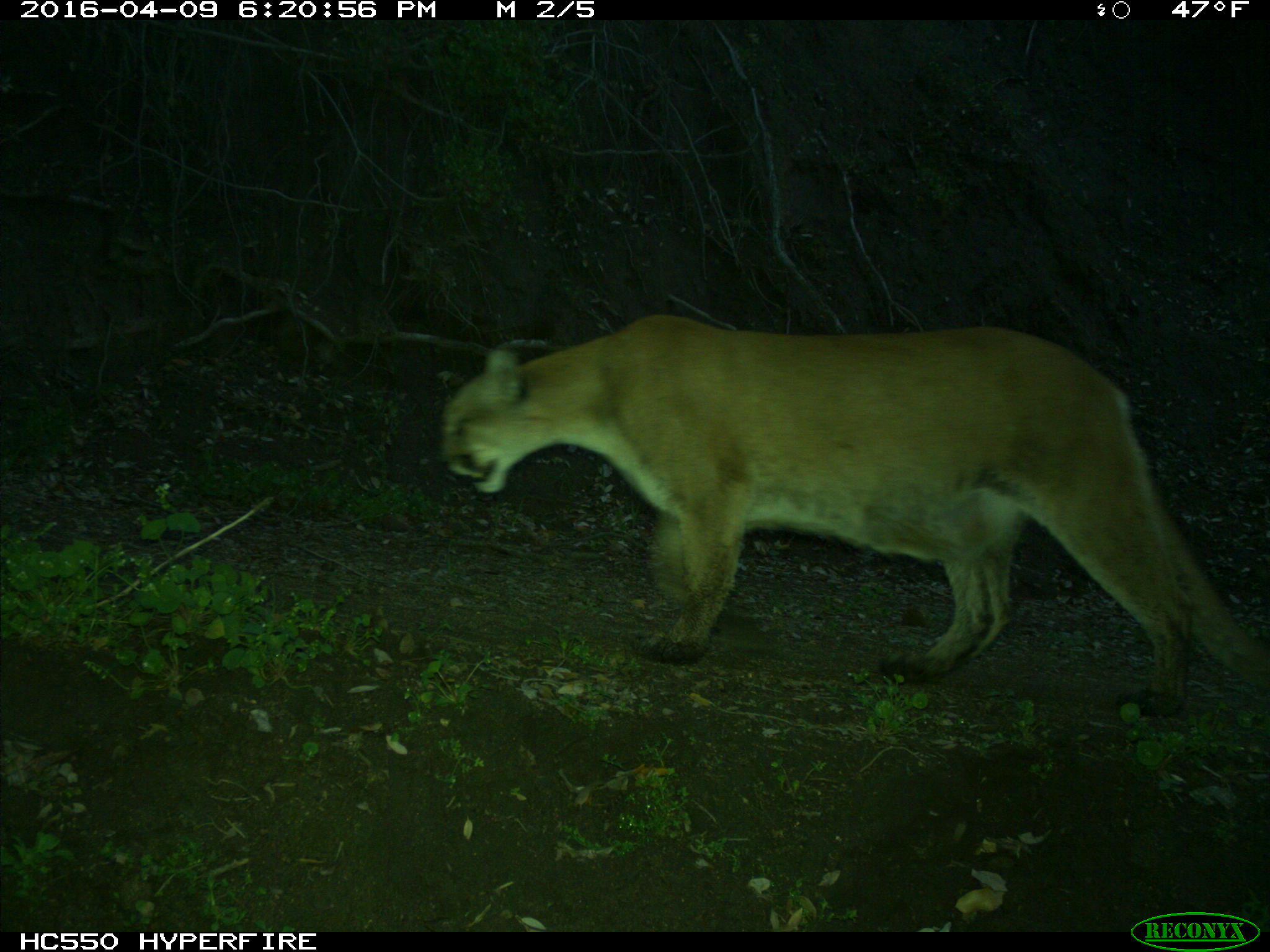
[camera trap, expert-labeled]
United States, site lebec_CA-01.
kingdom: Animalia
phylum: Chordata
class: Mammalia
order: Carnivora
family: Felidae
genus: Puma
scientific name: Puma concolor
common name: mountain lion